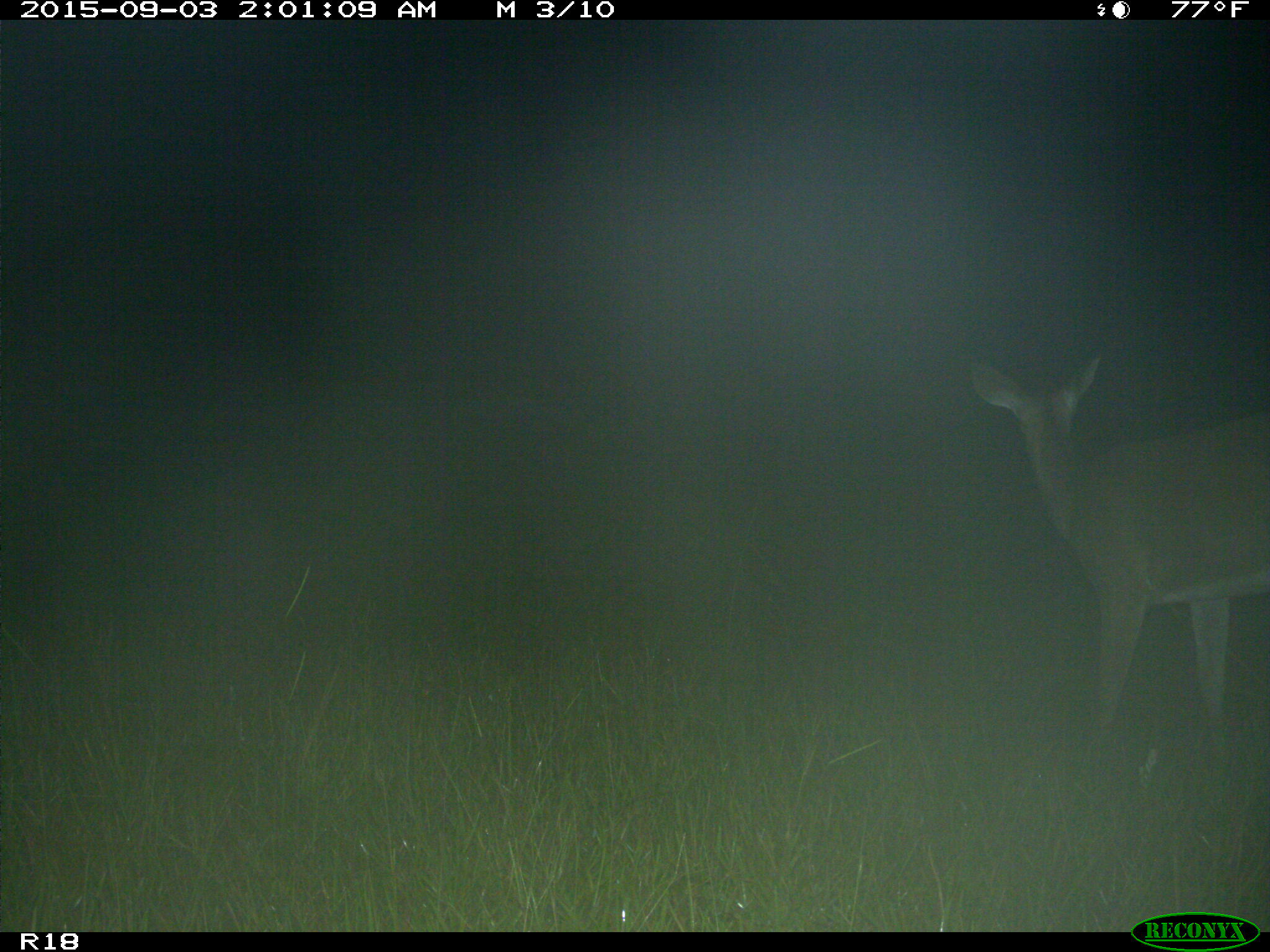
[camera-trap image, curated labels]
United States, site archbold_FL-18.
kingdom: Animalia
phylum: Chordata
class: Mammalia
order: Artiodactyla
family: Cervidae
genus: Odocoileus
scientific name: Odocoileus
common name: deer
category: unidentified deer